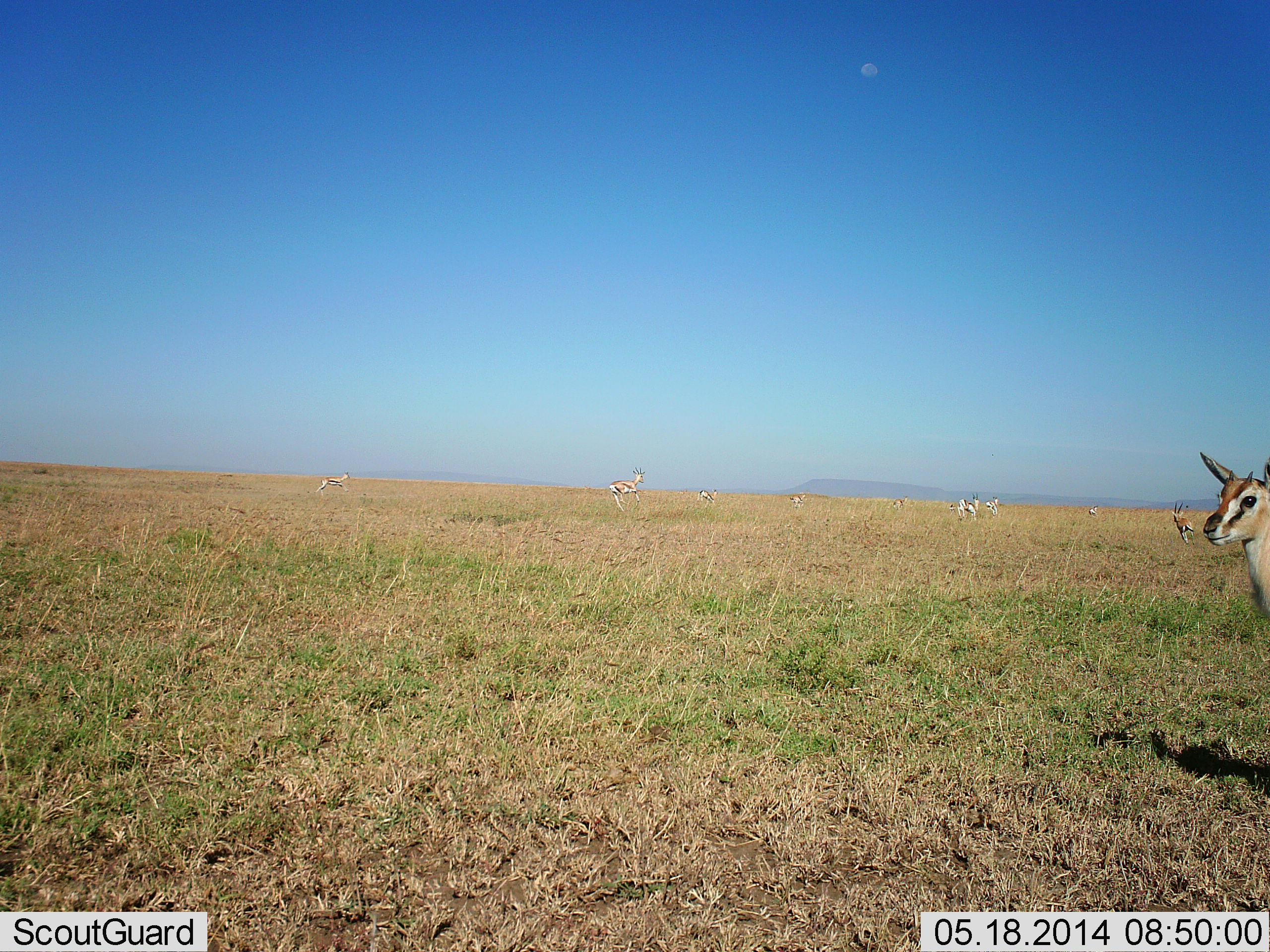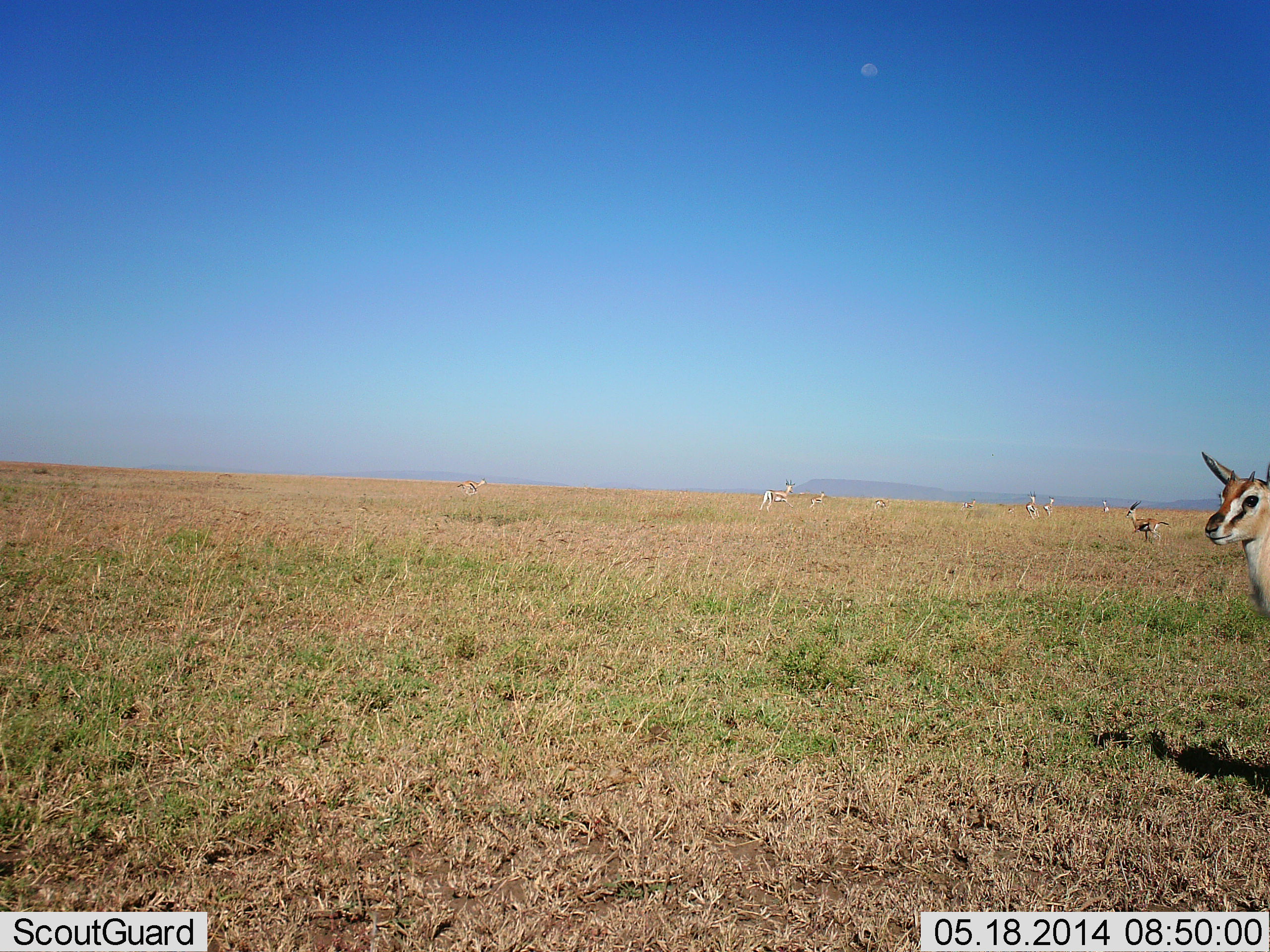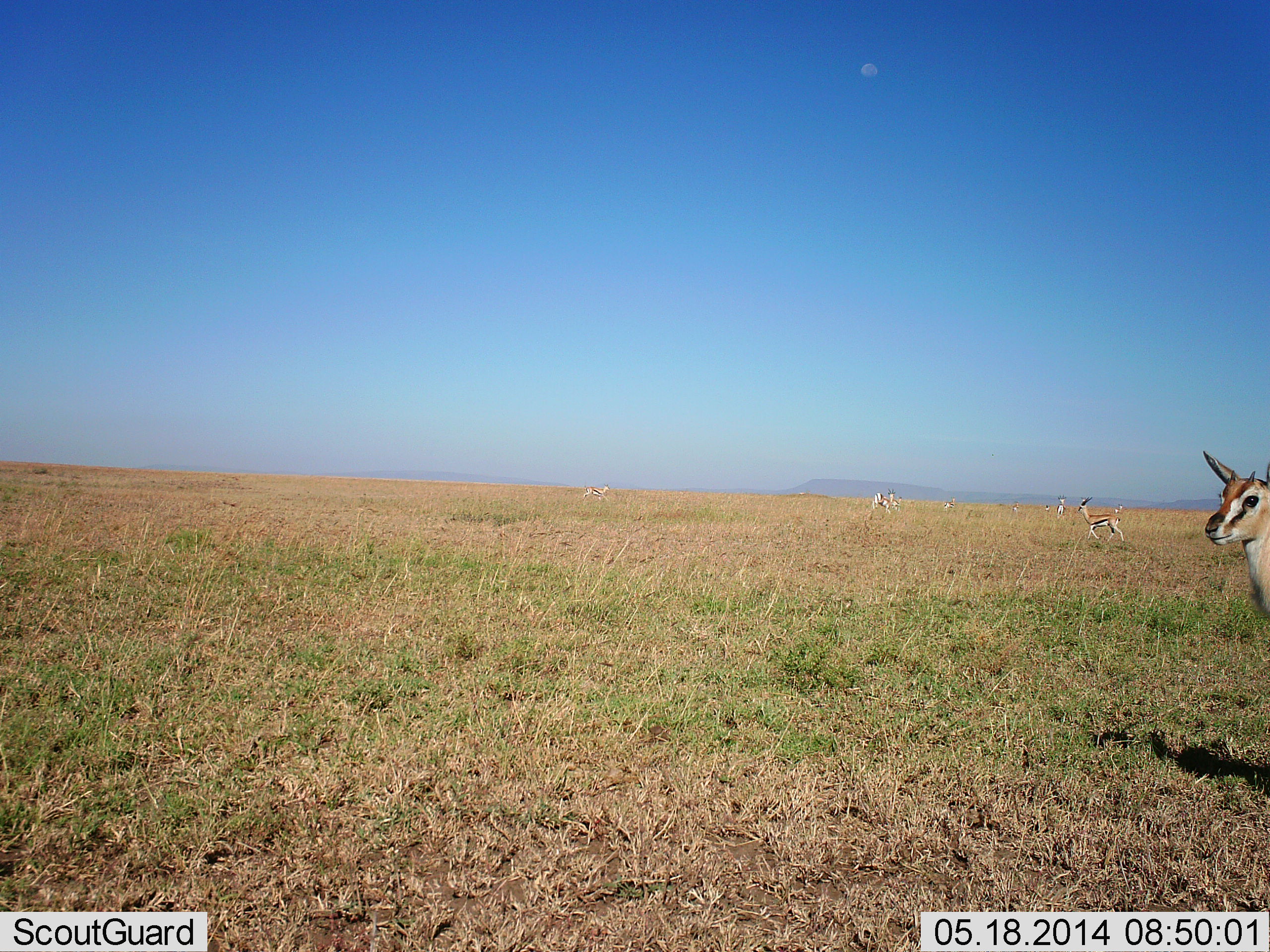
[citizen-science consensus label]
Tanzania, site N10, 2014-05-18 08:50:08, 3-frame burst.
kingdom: Animalia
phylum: Chordata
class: Mammalia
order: Artiodactyla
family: Bovidae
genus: Eudorcas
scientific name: Eudorcas thomsonii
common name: thomson's gazelle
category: gazellethomsons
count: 9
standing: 69%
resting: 0%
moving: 84%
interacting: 5%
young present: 3%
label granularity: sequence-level